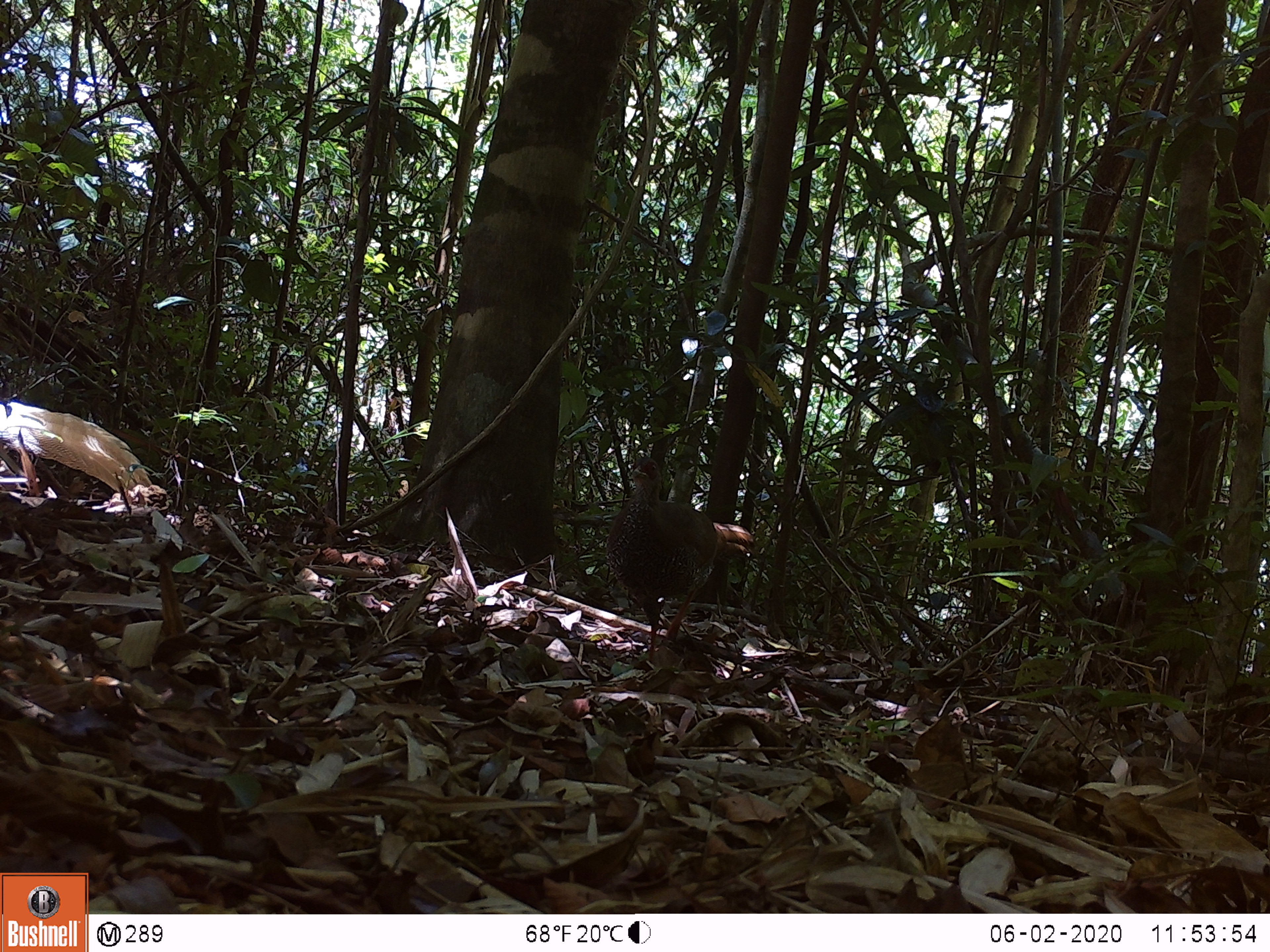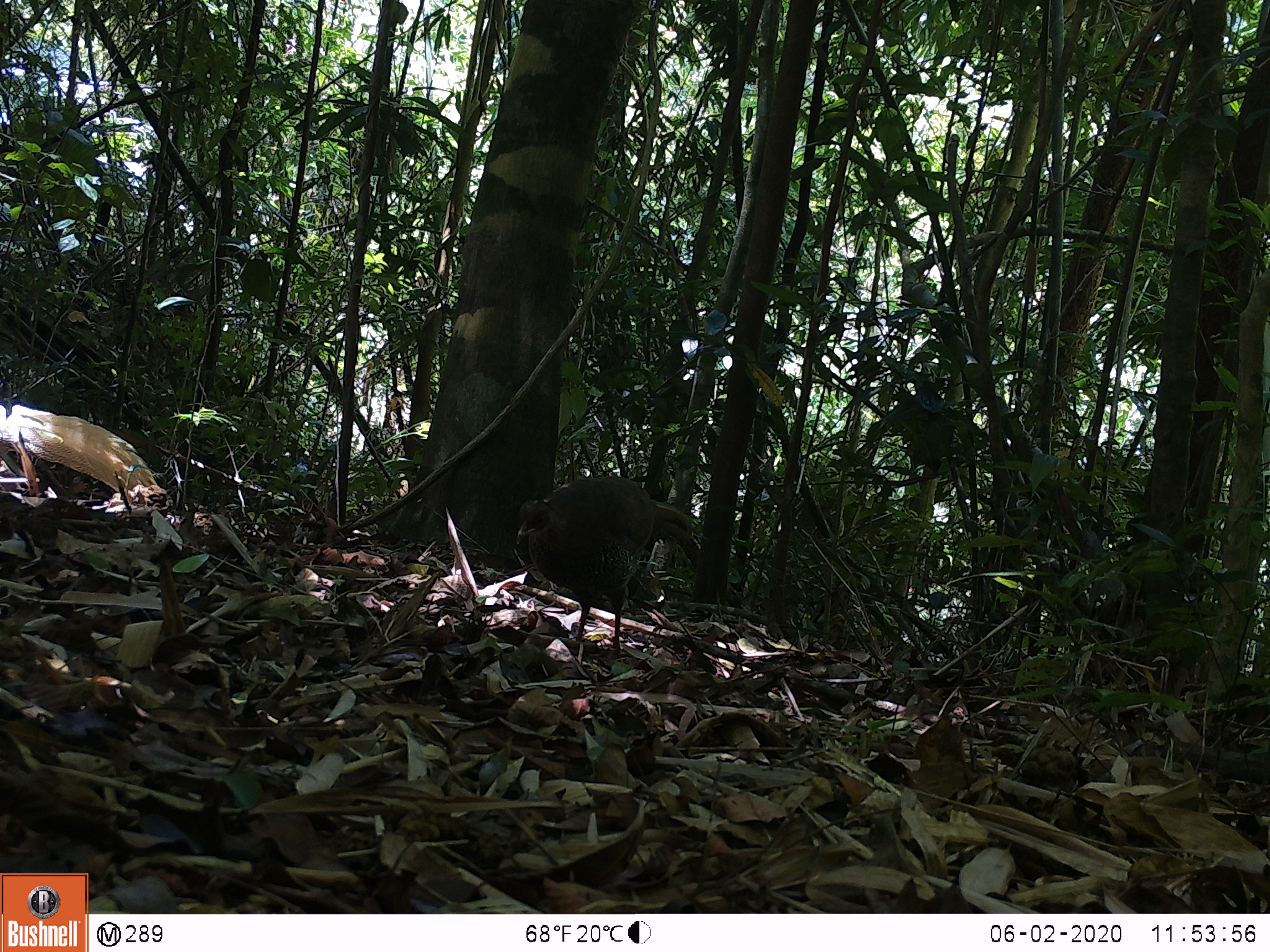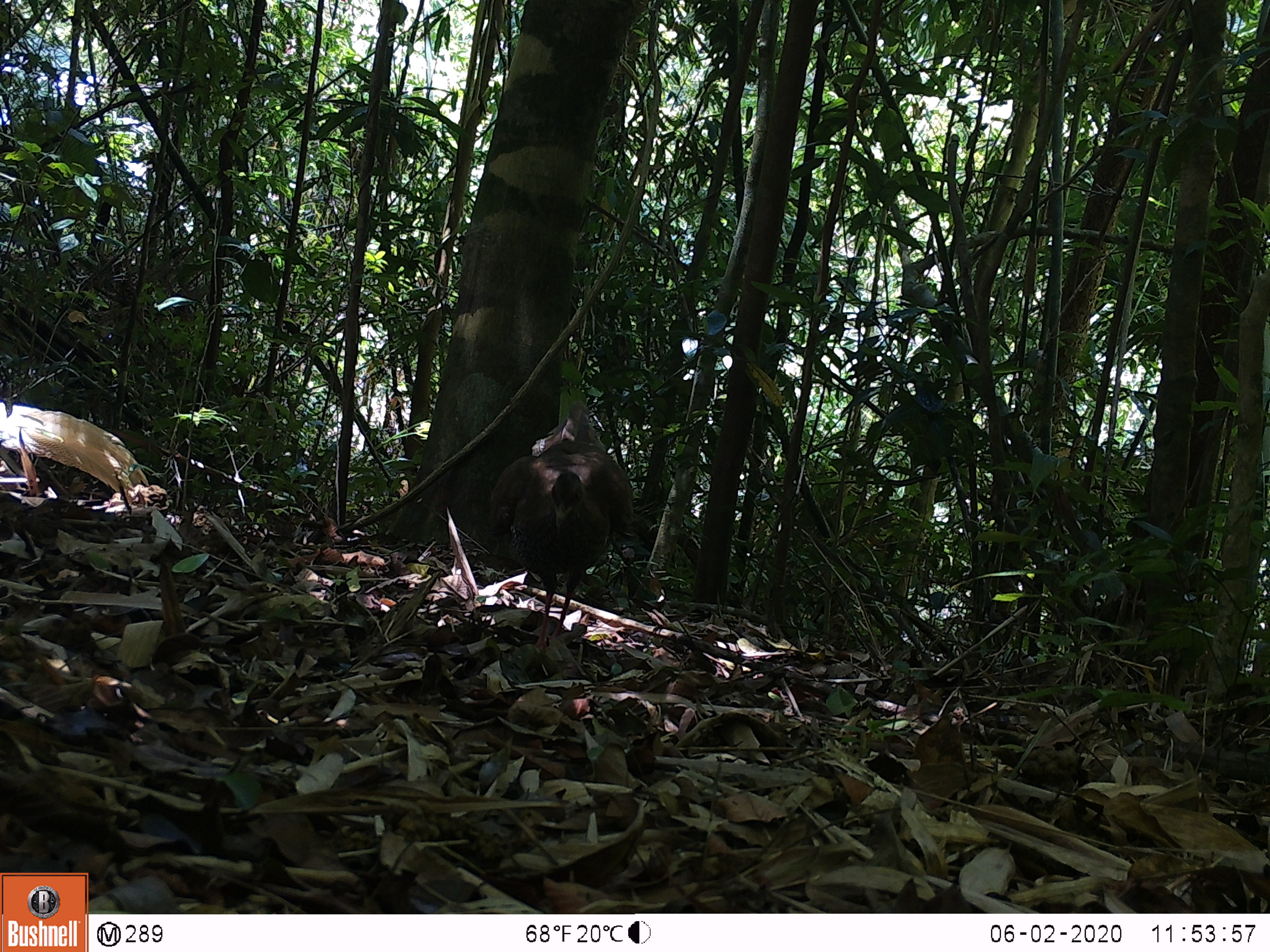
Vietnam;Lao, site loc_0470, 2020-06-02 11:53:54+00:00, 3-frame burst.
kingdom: Animalia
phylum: Chordata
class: Aves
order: Galliformes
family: Phasianidae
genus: Lophura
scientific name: Lophura nycthemera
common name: silver pheasant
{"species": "silver pheasant (Lophura nycthemera)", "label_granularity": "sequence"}